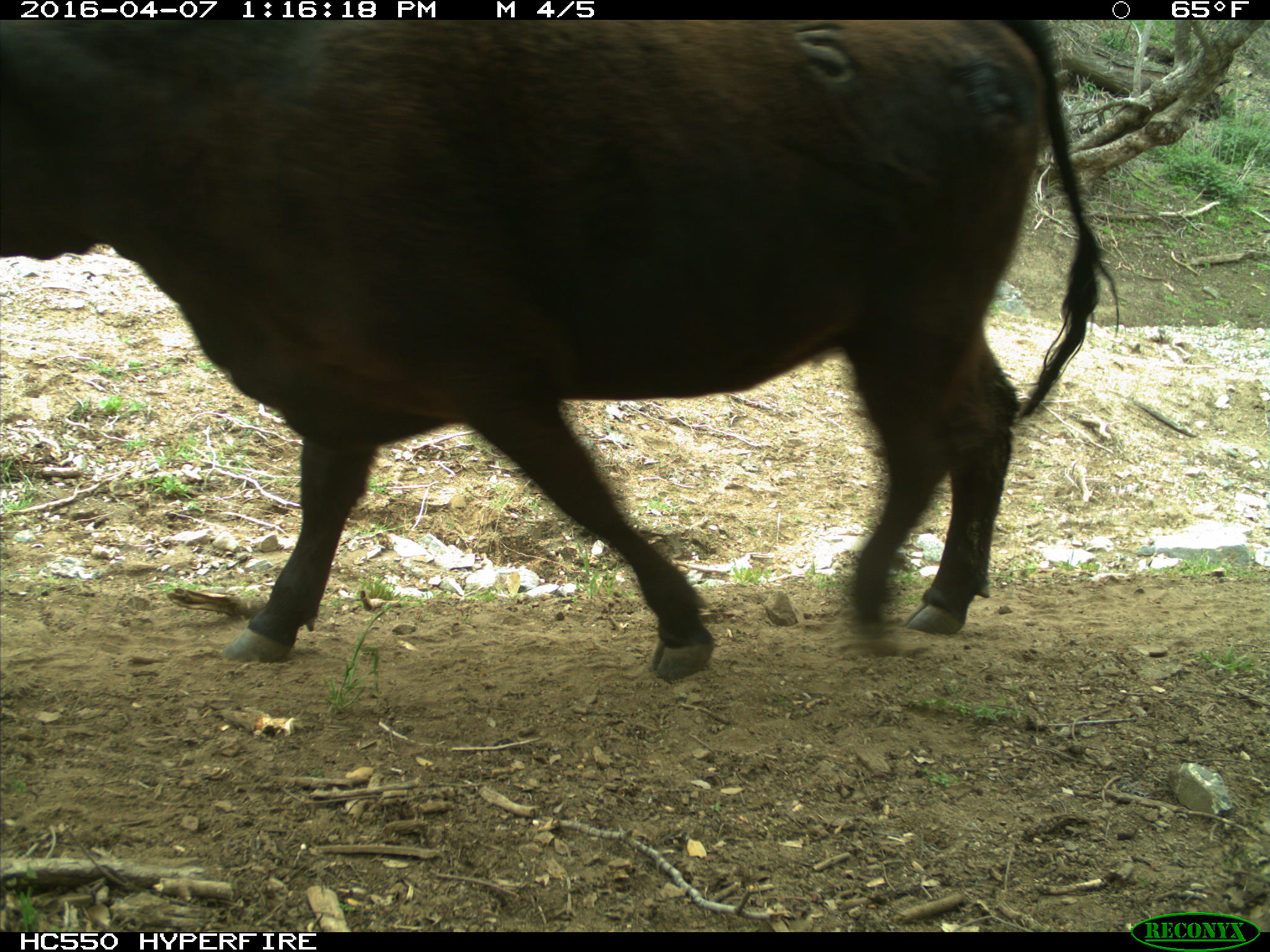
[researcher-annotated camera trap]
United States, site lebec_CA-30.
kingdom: Animalia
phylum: Chordata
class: Mammalia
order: Artiodactyla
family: Bovidae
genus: Bos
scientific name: Bos taurus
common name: domestic cow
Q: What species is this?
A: Bos taurus (domestic cow).